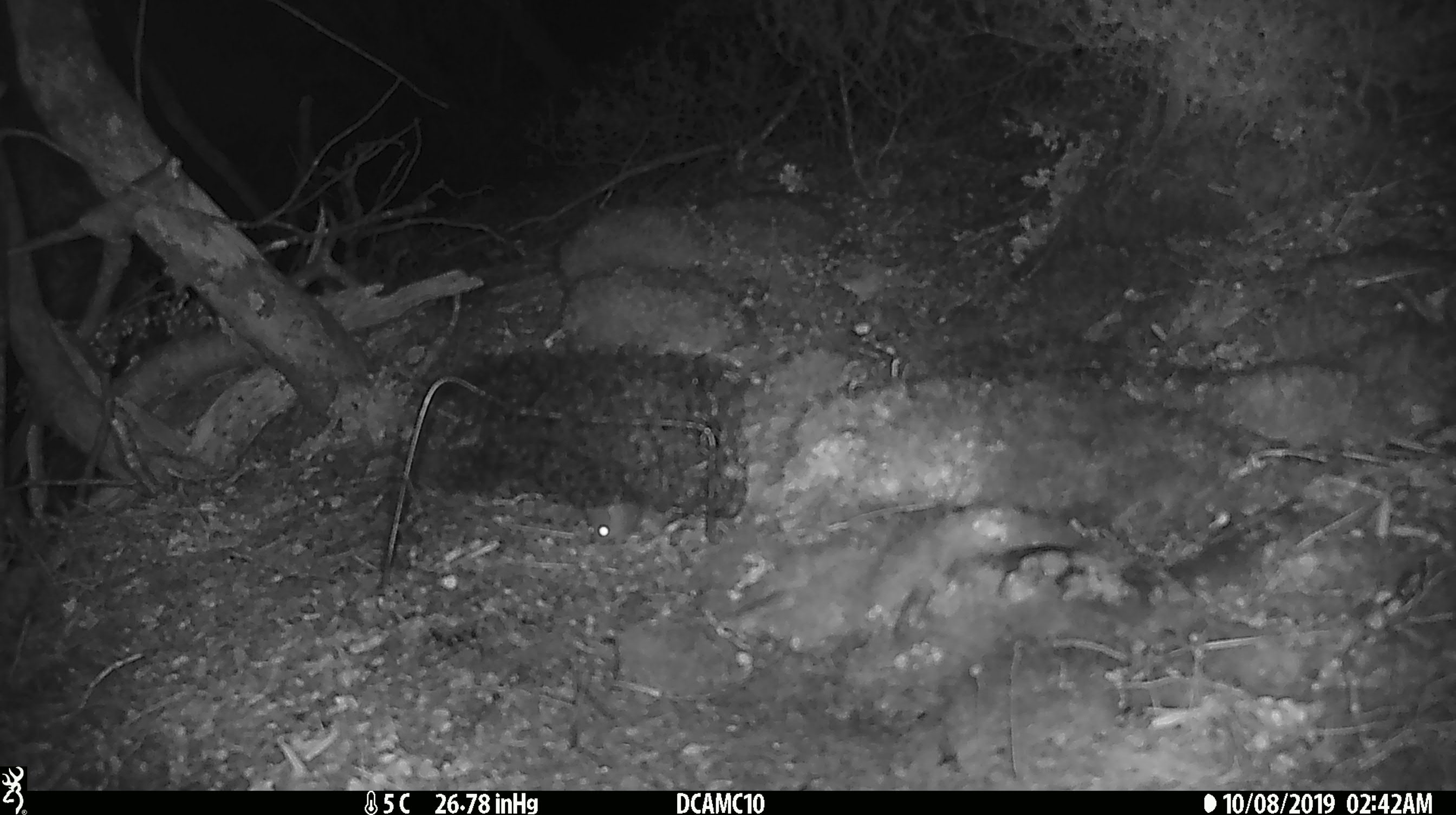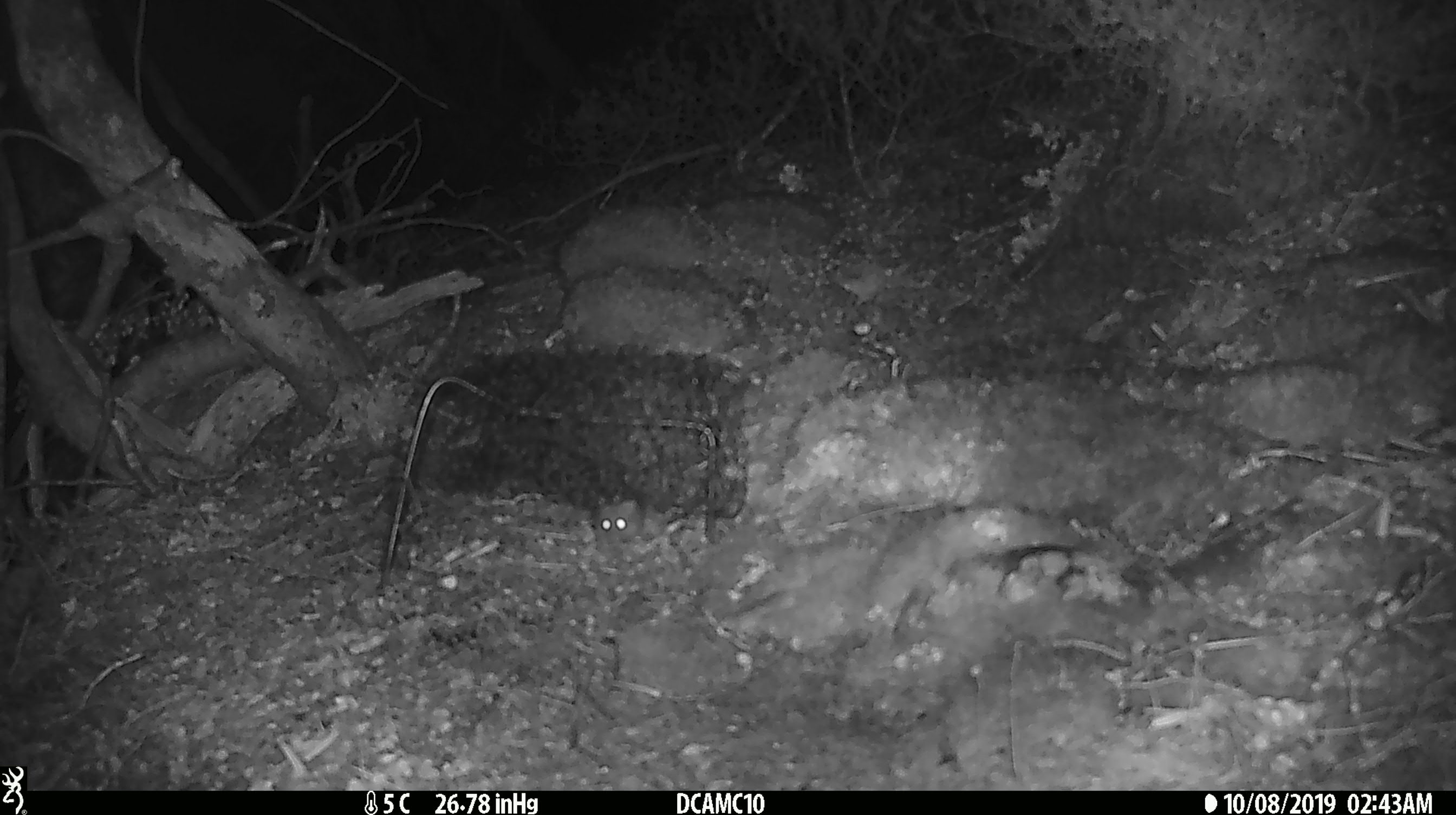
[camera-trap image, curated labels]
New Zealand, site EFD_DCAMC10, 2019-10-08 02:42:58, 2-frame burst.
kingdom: Animalia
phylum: Chordata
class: Mammalia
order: Rodentia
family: Muridae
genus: Mus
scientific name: Mus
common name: mouse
Mouse (Mus).